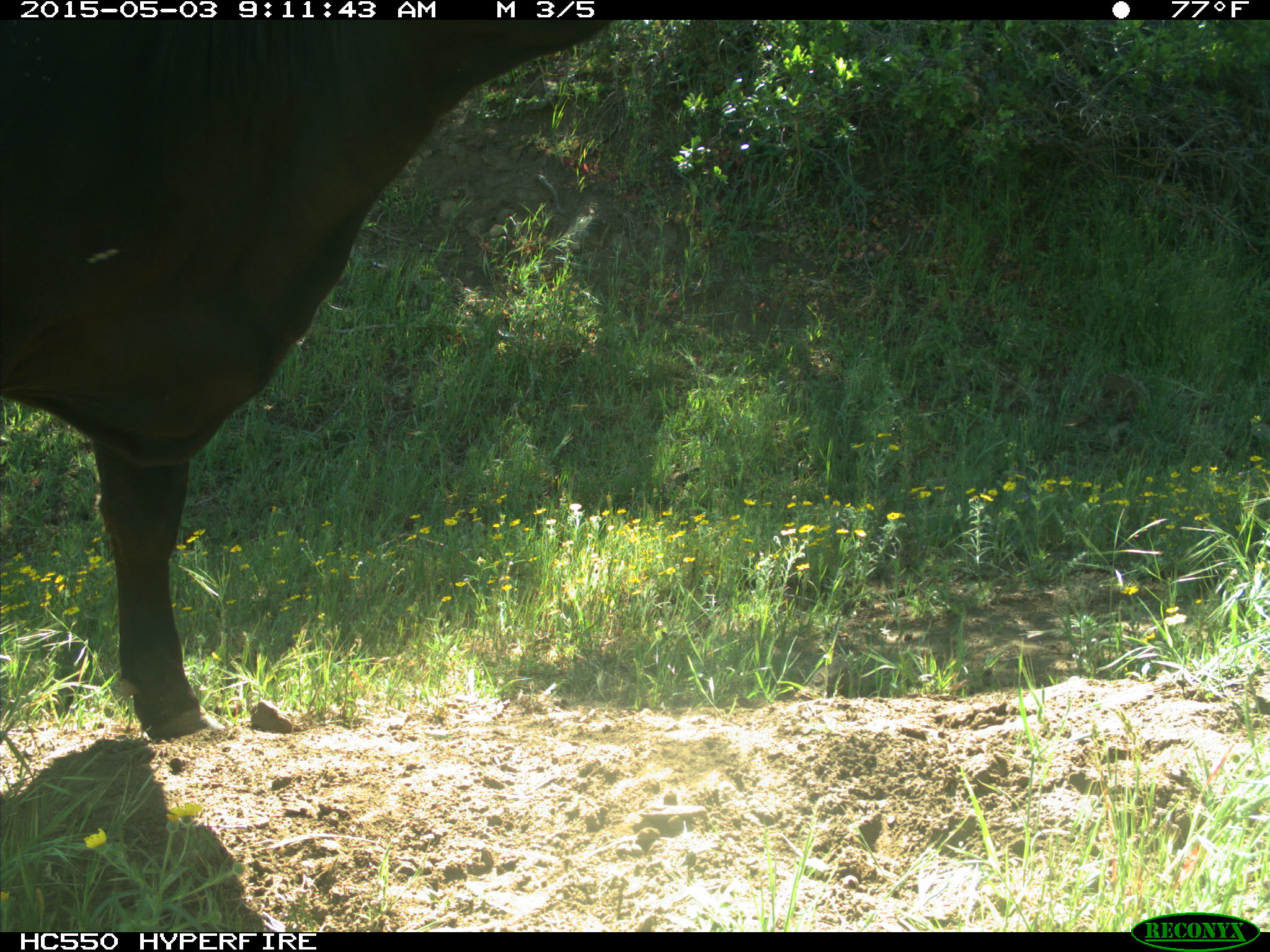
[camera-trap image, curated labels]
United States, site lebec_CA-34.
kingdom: Animalia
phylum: Chordata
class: Mammalia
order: Artiodactyla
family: Bovidae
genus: Bos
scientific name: Bos taurus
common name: domestic cow